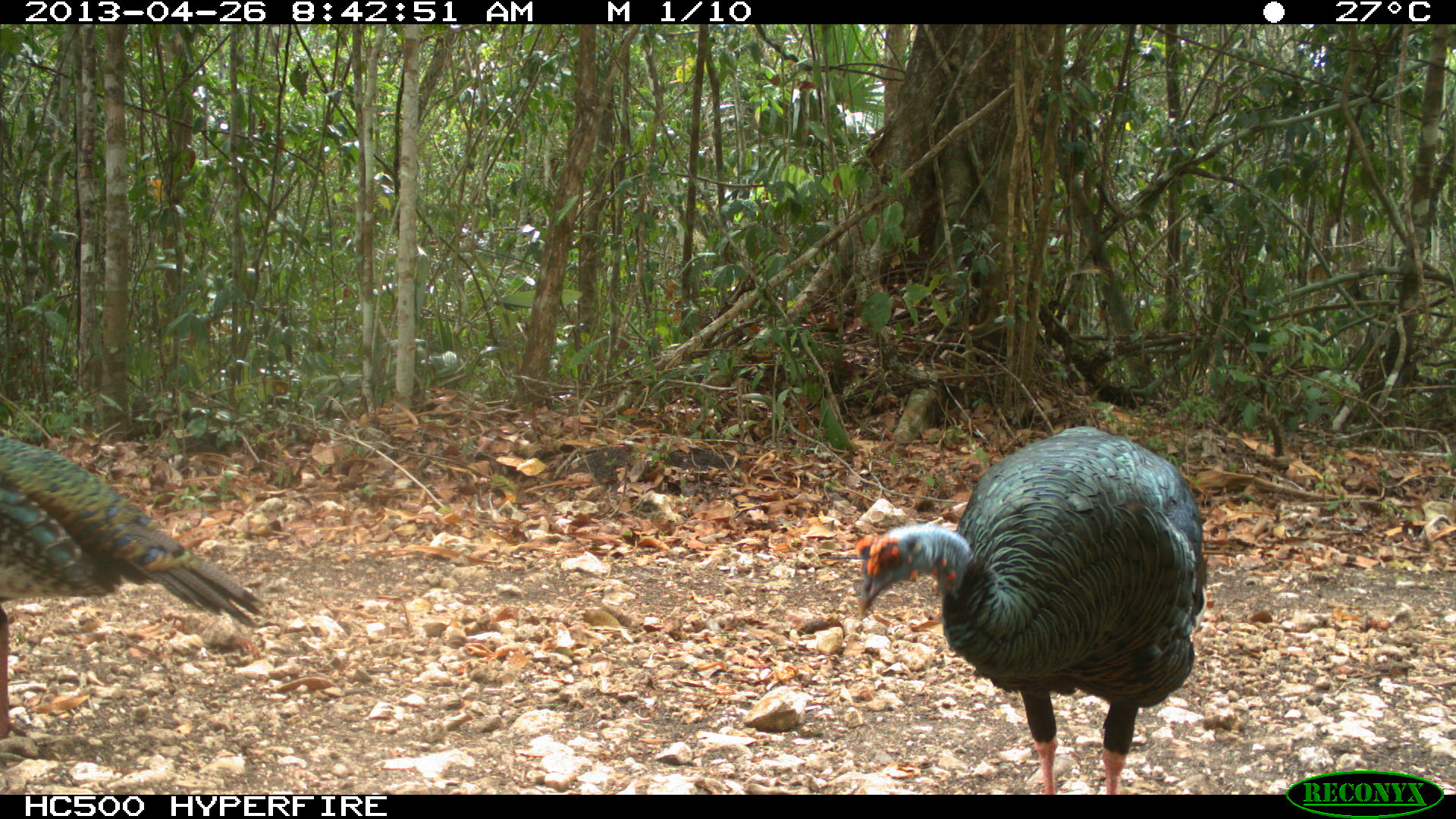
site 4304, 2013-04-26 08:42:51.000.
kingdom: Animalia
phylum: Chordata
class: Aves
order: Galliformes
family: Phasianidae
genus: Meleagris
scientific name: Meleagris ocellata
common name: ocellated turkey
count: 2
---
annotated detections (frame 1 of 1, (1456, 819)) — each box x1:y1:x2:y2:
meleagris ocellata: 859:425:1207:795; 0:438:264:738